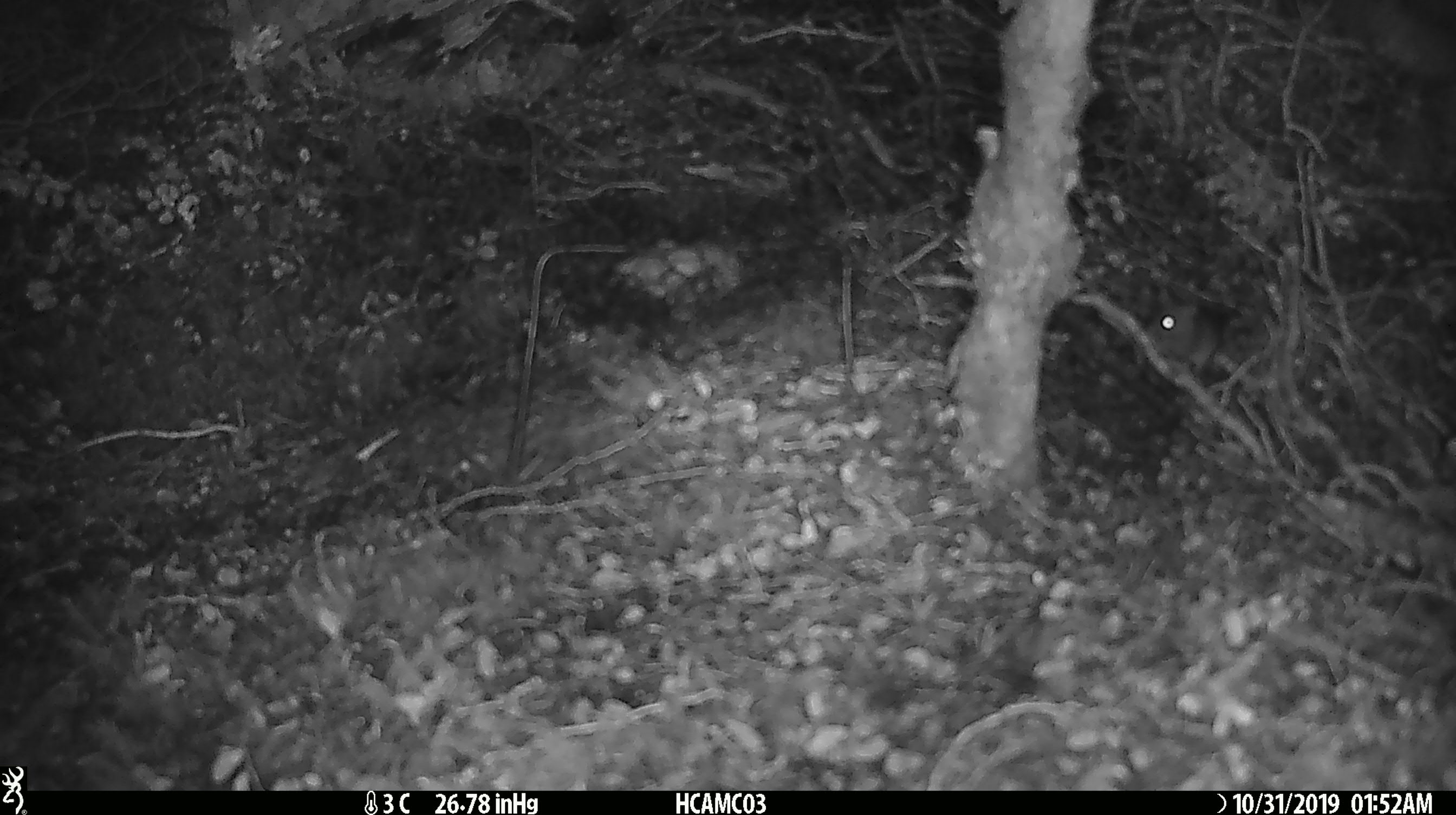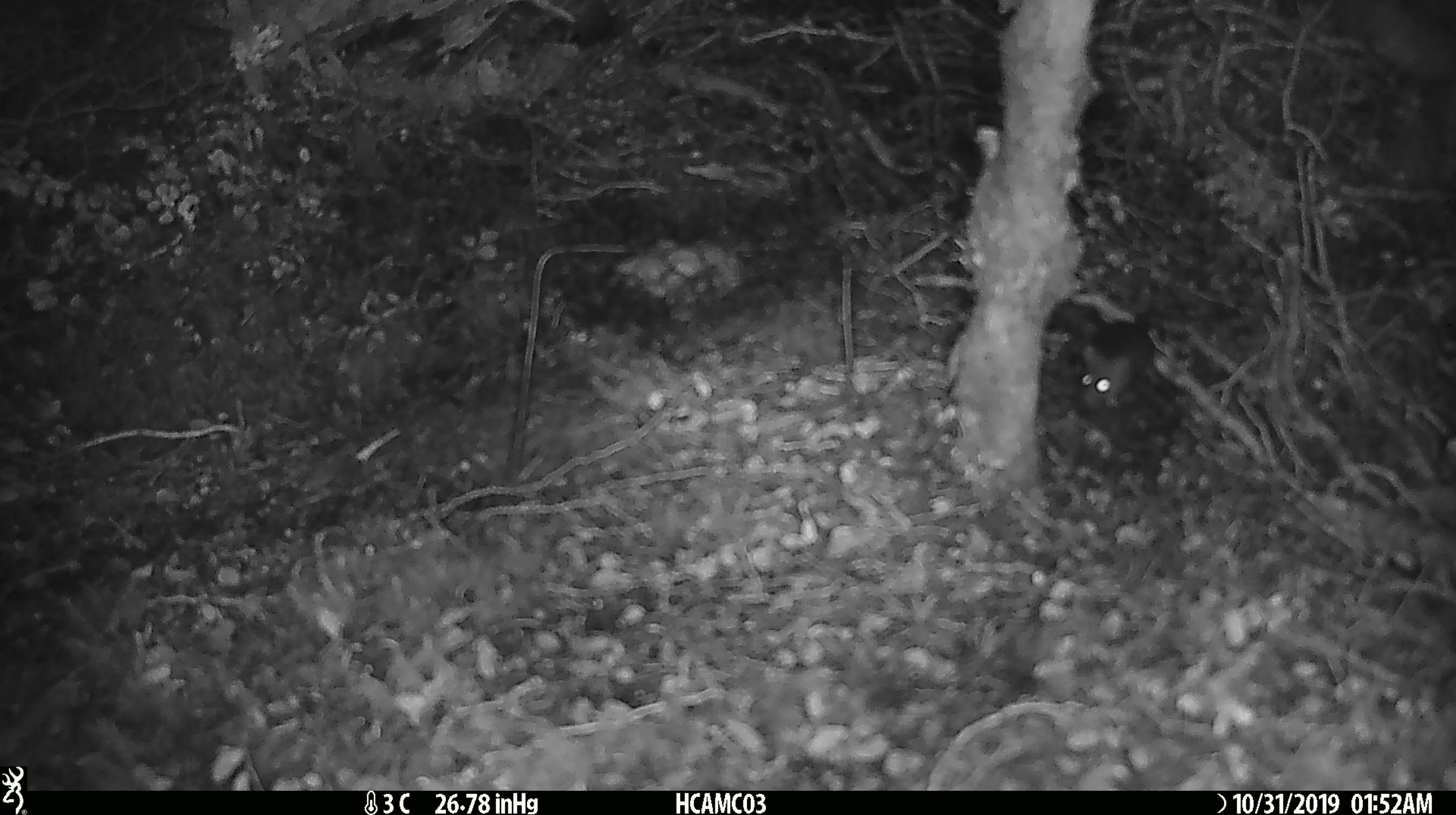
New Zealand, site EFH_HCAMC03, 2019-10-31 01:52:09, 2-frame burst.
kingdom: Animalia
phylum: Chordata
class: Mammalia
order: Rodentia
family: Muridae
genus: Mus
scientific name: Mus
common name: mouse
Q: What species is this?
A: Mouse (Mus).